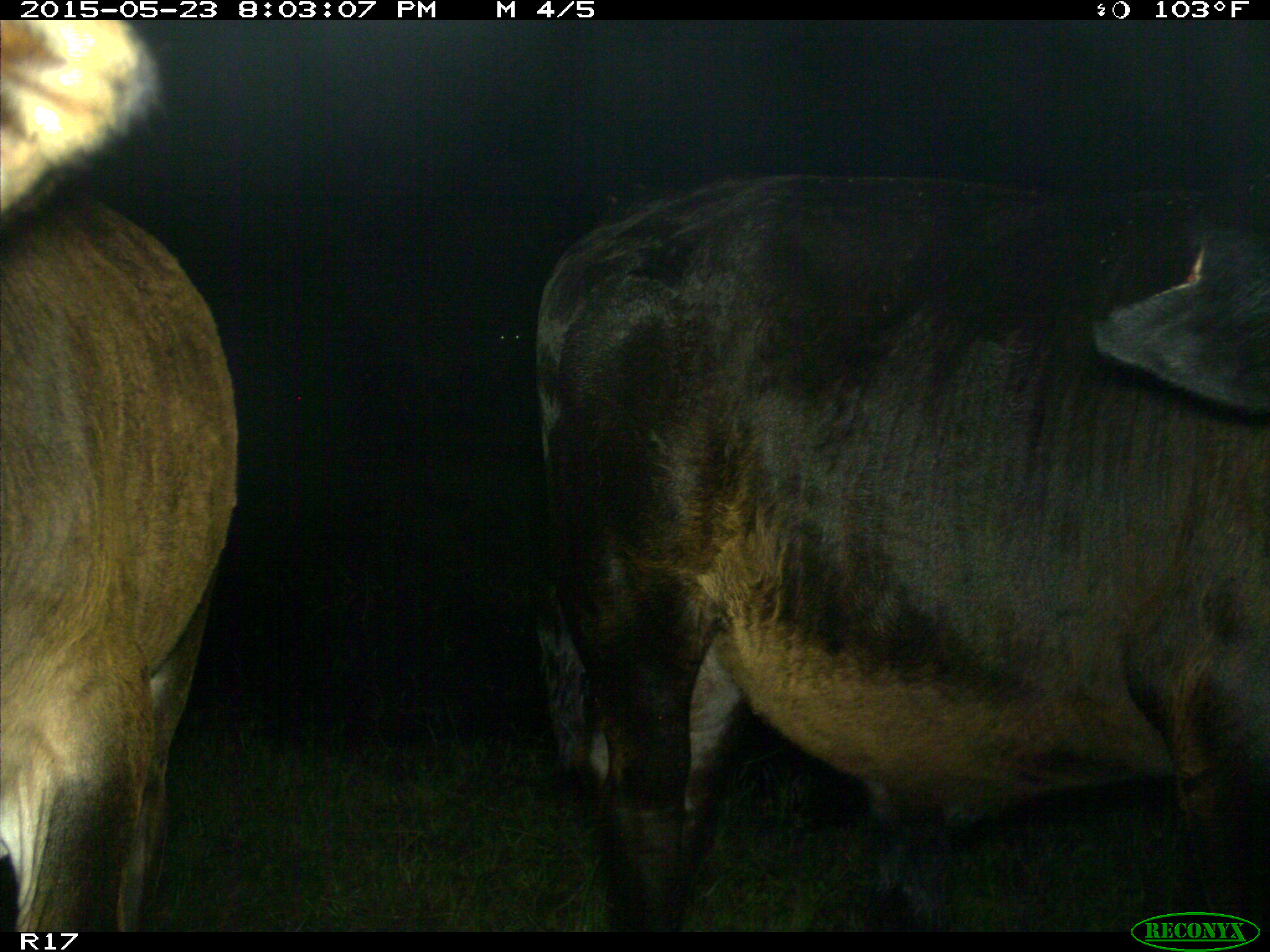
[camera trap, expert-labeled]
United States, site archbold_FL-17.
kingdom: Animalia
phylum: Chordata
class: Mammalia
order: Artiodactyla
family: Bovidae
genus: Bos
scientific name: Bos taurus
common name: domestic cow